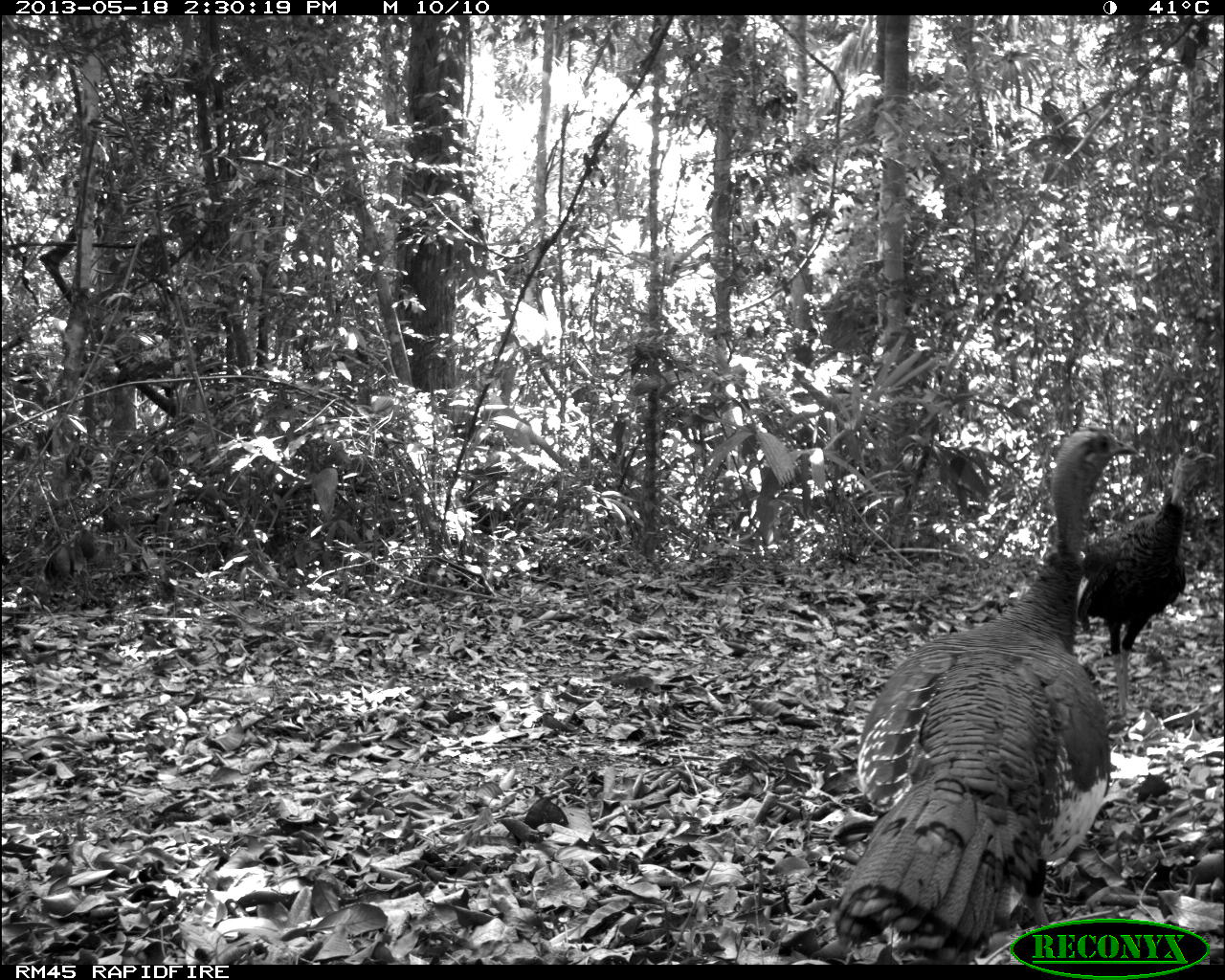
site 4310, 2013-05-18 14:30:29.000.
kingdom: Animalia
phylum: Chordata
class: Aves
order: Galliformes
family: Phasianidae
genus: Meleagris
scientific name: Meleagris ocellata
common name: ocellated turkey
Meleagris ocellata (ocellated turkey), count 2.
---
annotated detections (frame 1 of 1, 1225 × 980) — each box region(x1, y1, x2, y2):
meleagris ocellata: region(828, 421, 1137, 963); region(1076, 442, 1217, 716)